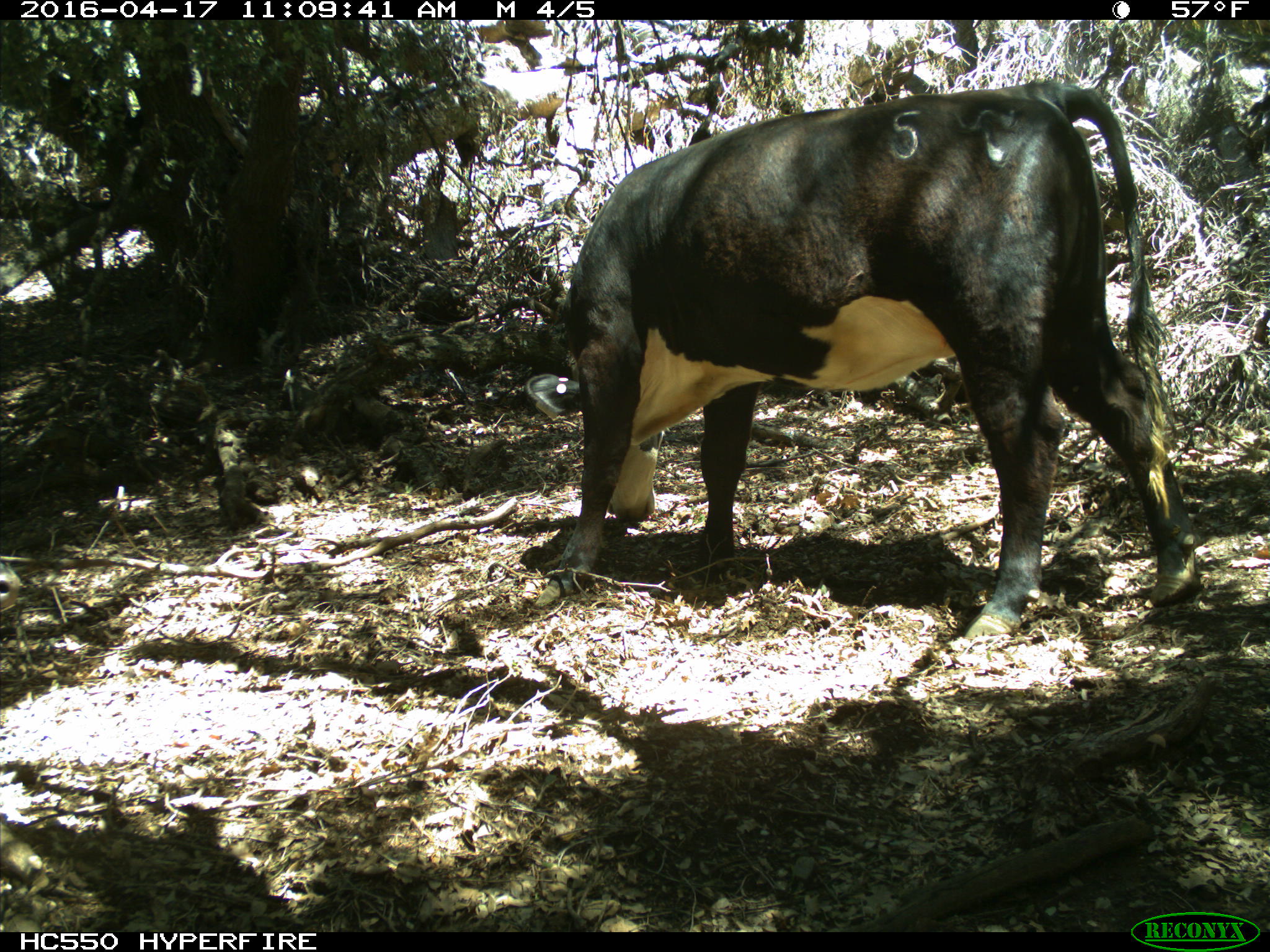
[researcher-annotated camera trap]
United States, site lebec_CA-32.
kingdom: Animalia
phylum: Chordata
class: Mammalia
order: Artiodactyla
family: Bovidae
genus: Bos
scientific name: Bos taurus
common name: domestic cow